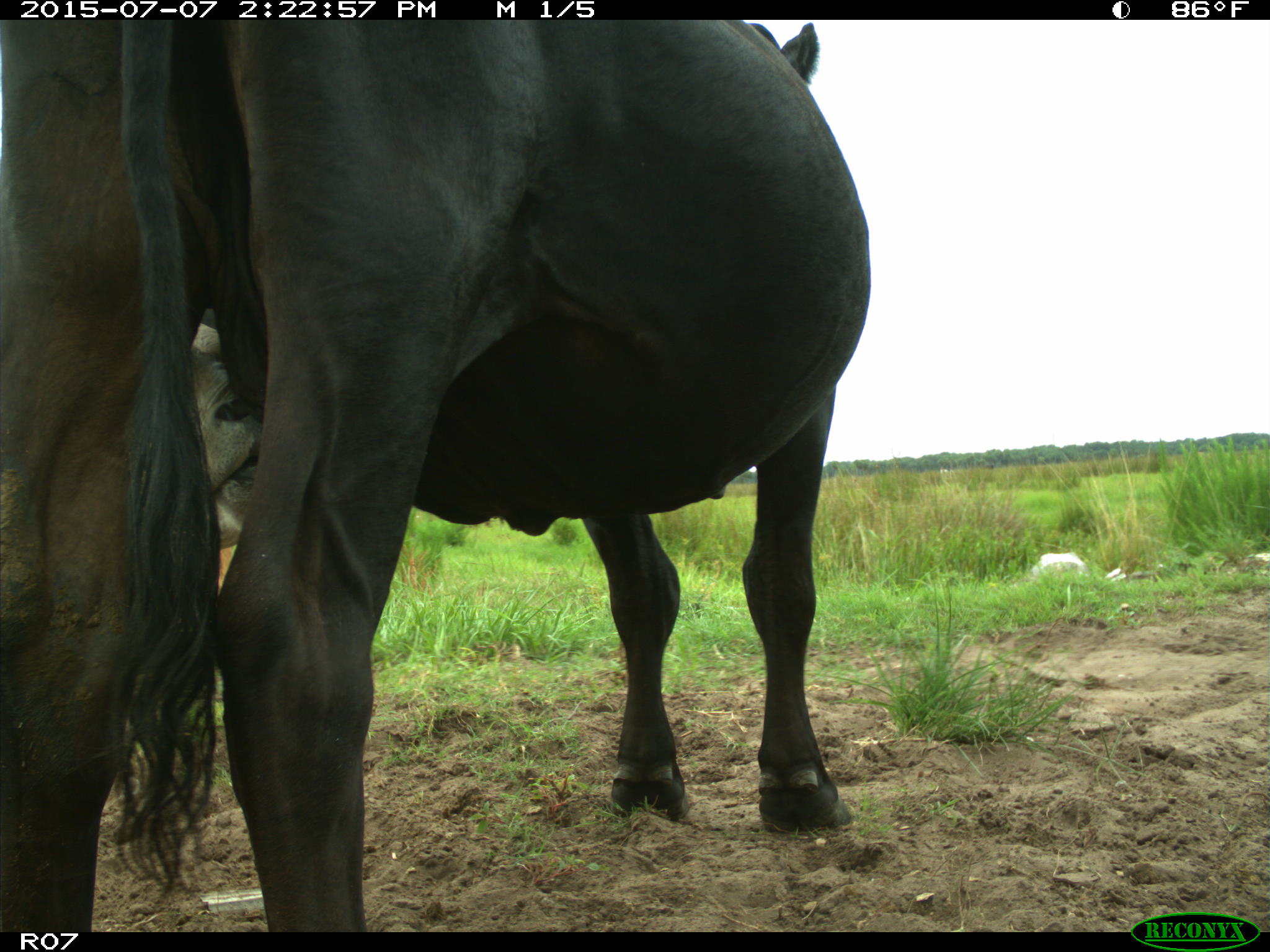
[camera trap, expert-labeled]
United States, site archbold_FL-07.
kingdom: Animalia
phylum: Chordata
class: Mammalia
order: Artiodactyla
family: Bovidae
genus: Bos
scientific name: Bos taurus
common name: domestic cow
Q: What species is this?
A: Bos taurus (domestic cow).